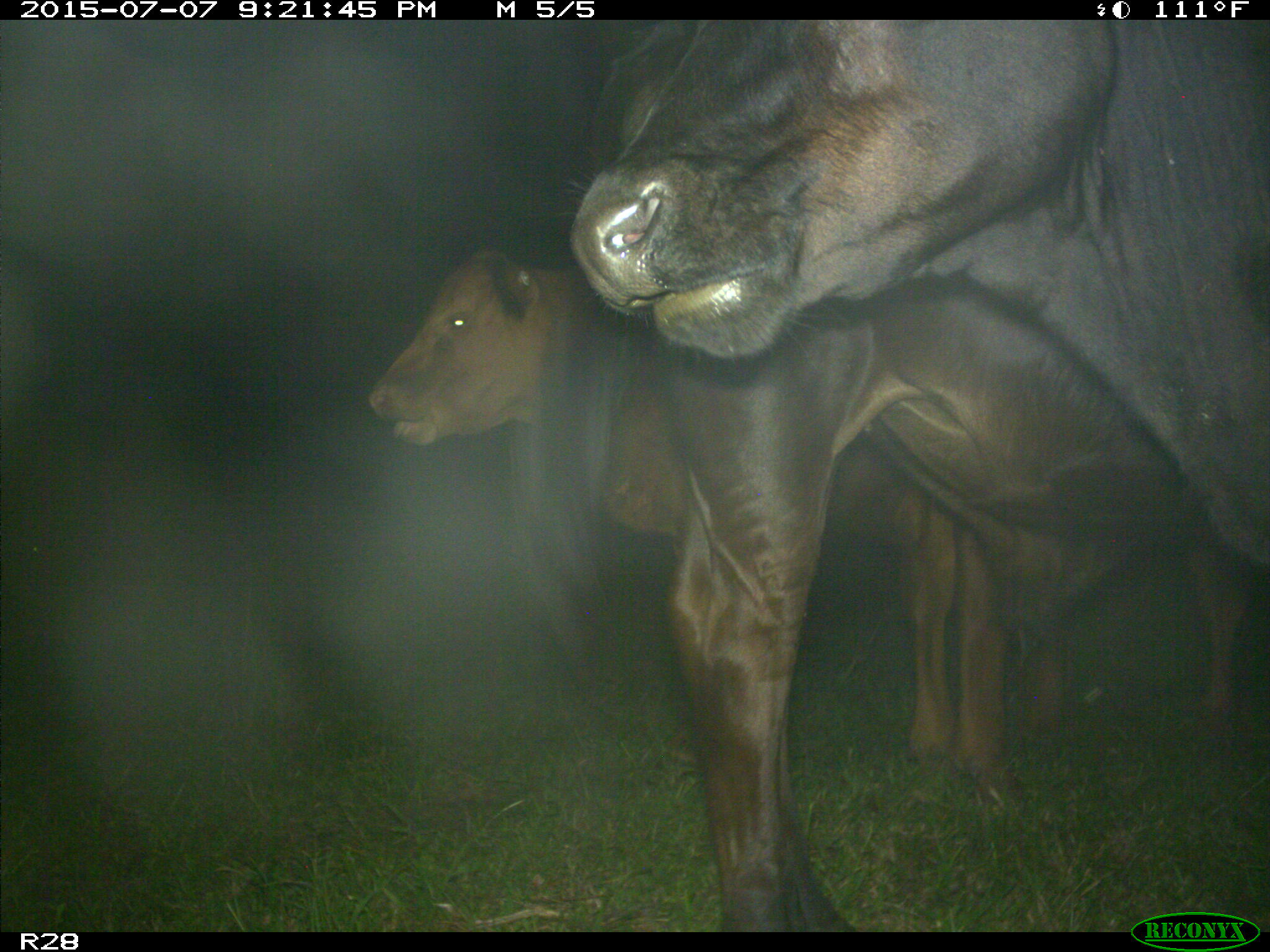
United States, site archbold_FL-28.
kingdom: Animalia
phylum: Chordata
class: Mammalia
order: Artiodactyla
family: Bovidae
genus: Bos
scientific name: Bos taurus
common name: domestic cow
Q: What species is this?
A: Bos taurus (domestic cow).